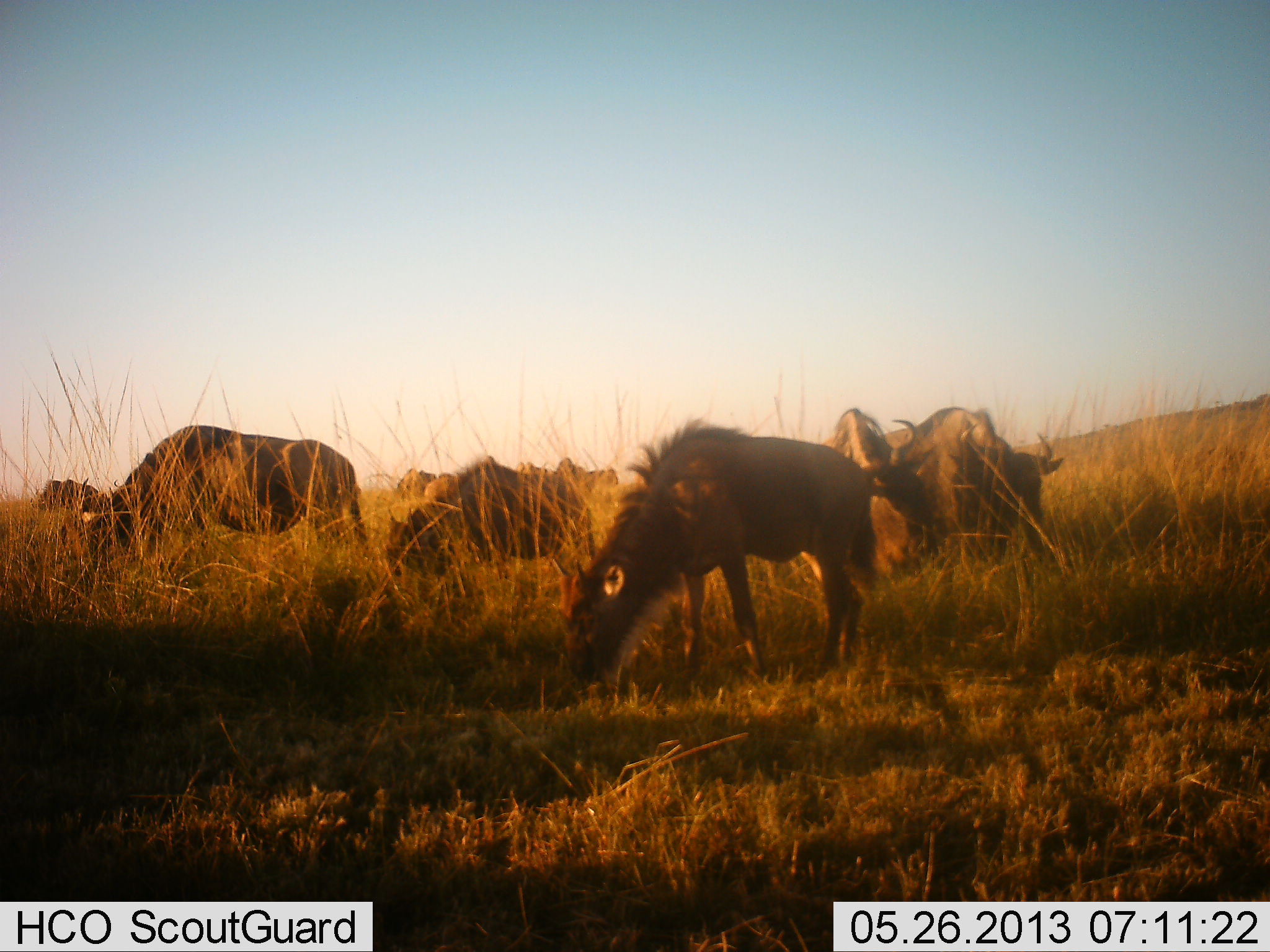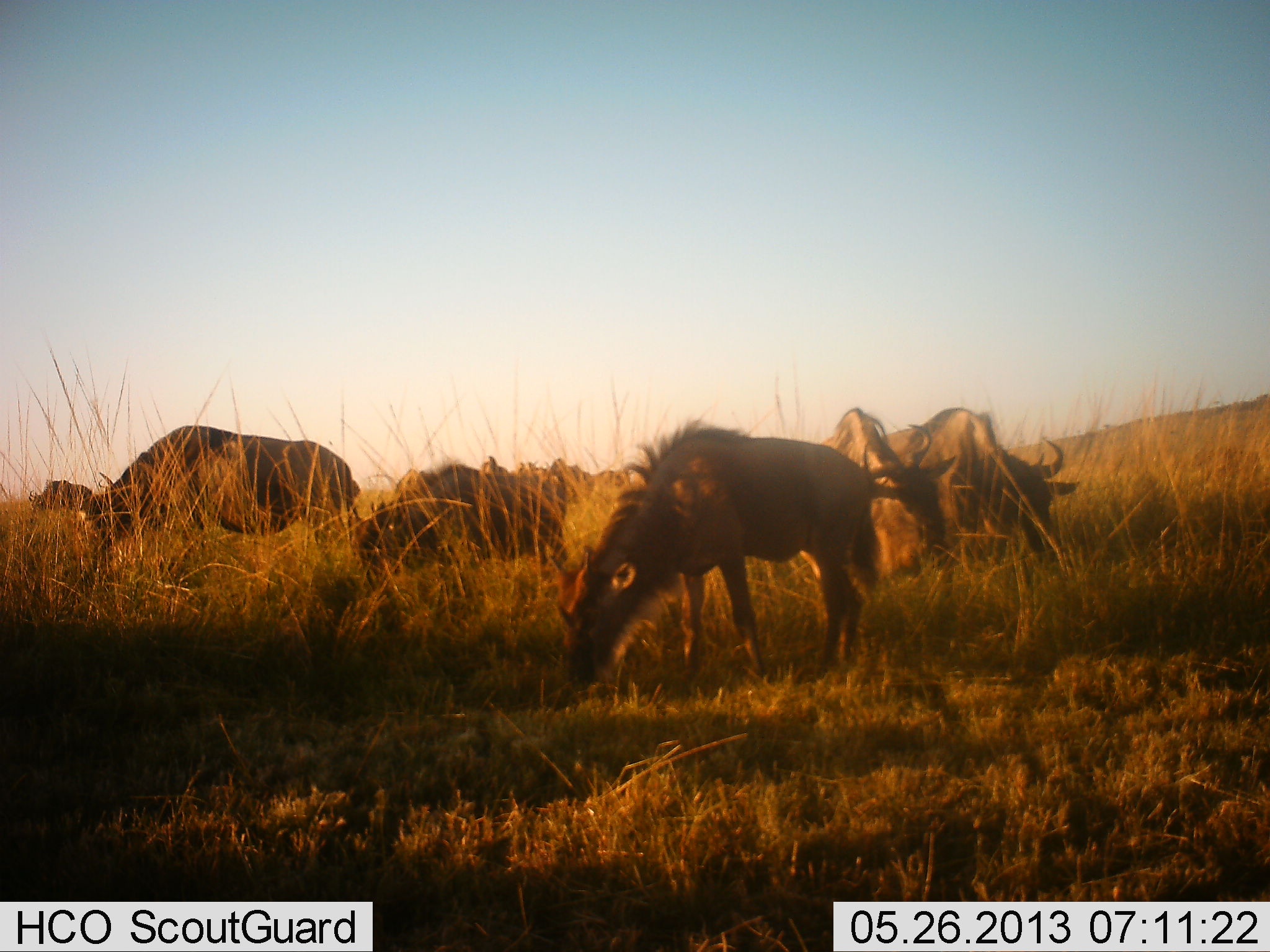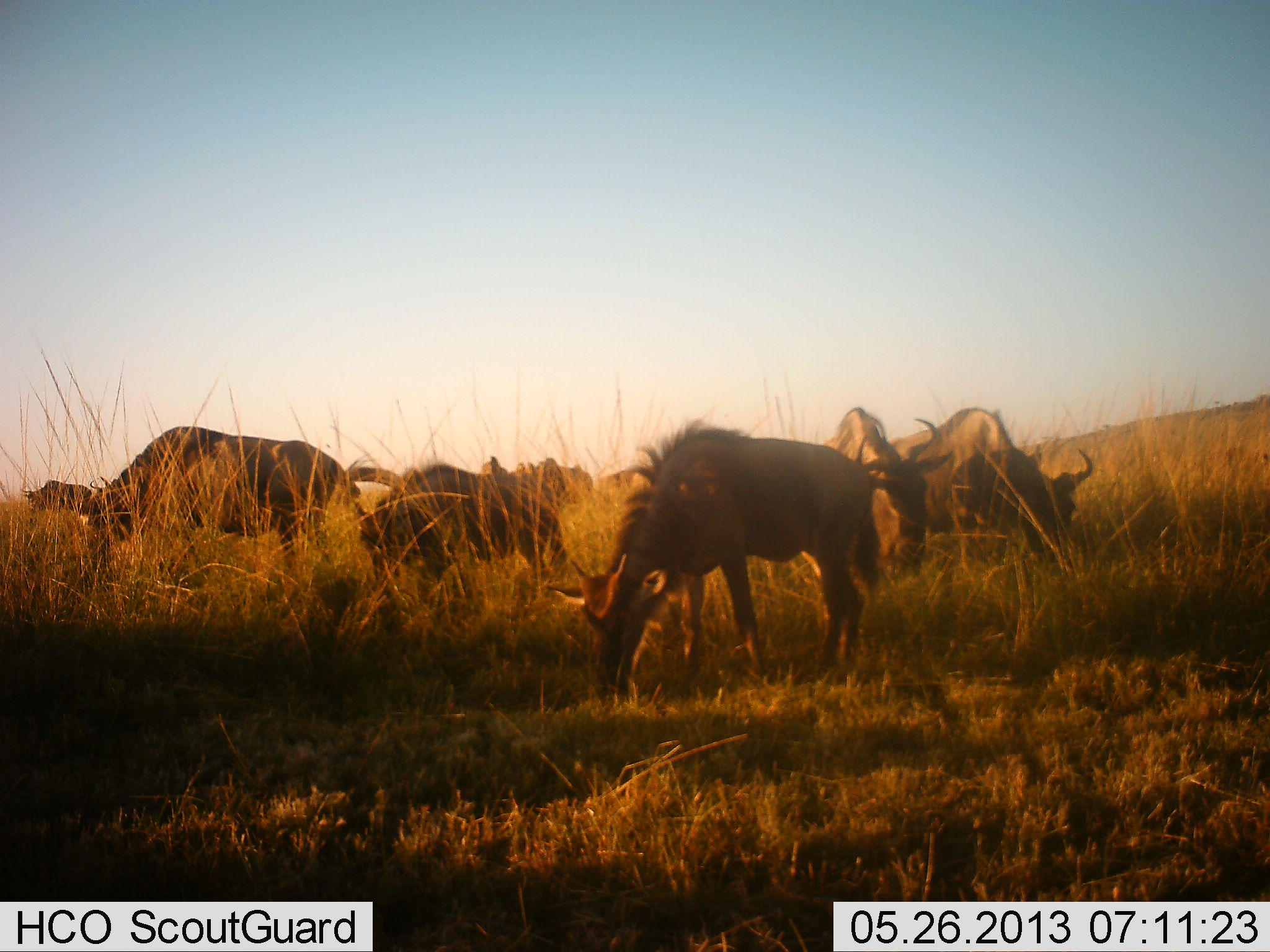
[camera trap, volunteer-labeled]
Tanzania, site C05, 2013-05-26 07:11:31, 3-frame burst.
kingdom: Animalia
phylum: Chordata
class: Mammalia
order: Artiodactyla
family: Bovidae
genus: Connochaetes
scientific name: Connochaetes taurinus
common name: blue wildebeest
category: wildebeest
Wildebeest (blue wildebeest) (Connochaetes taurinus), count 9. Behavior (volunteer vote fractions): standing 29%, resting 0%, moving 7%, interacting 0%. Young present (vote fraction): 32%. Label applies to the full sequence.